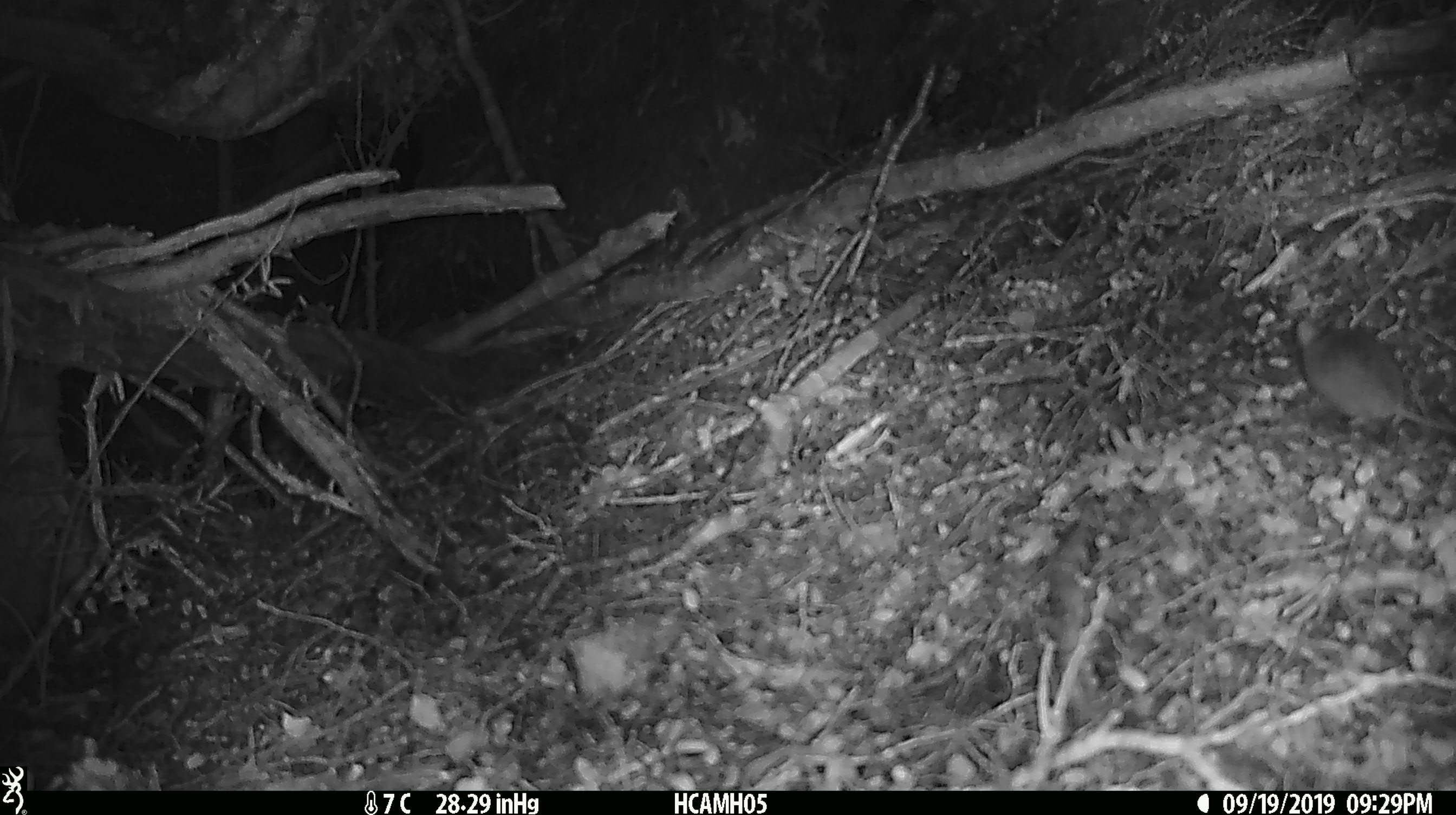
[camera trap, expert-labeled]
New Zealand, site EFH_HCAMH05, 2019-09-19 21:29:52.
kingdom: Animalia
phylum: Chordata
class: Mammalia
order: Rodentia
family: Muridae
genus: Mus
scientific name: Mus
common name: mouse